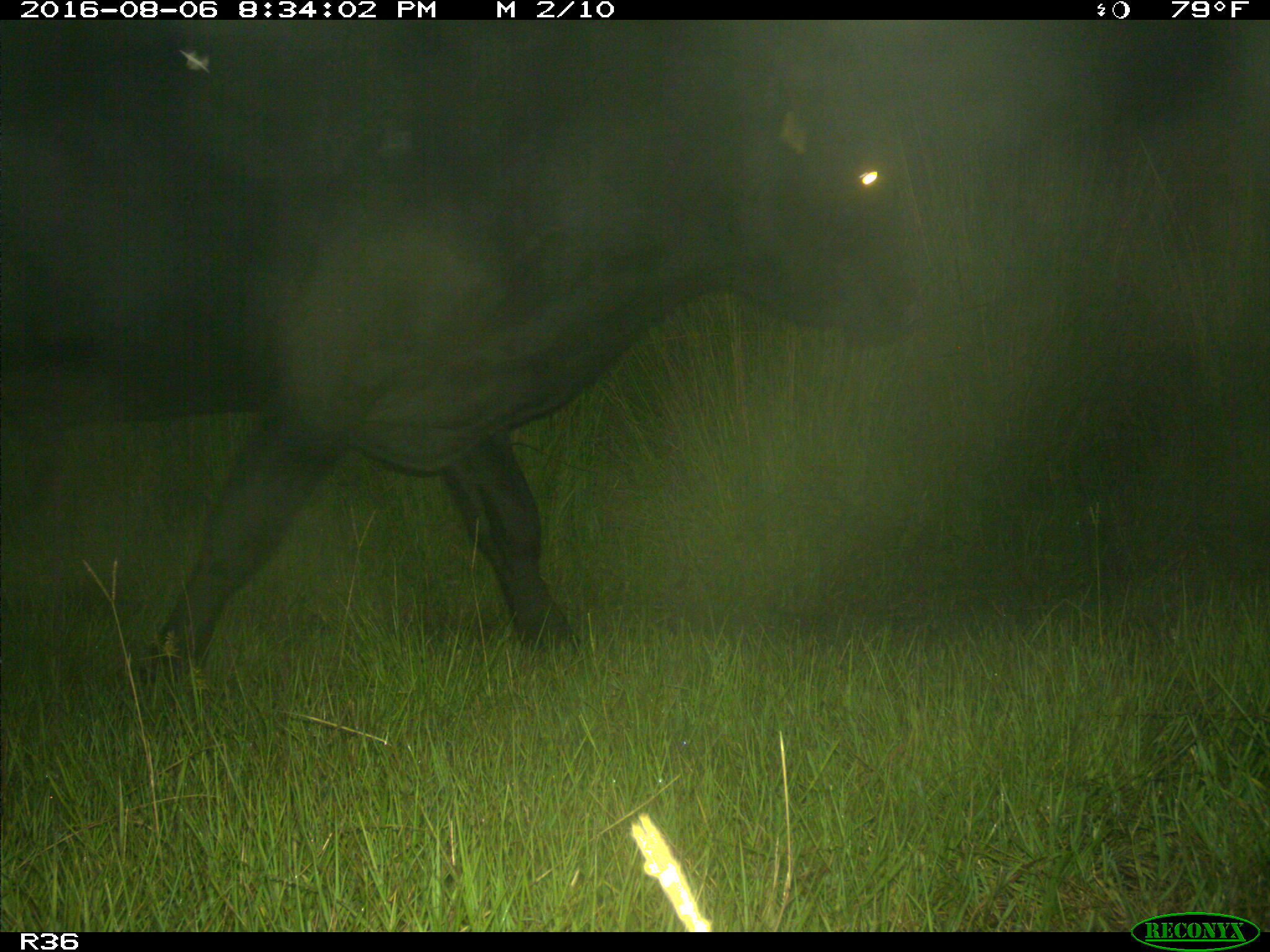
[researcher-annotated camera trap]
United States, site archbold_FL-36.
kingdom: Animalia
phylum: Chordata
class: Mammalia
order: Artiodactyla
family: Bovidae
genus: Bos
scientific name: Bos taurus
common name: domestic cow